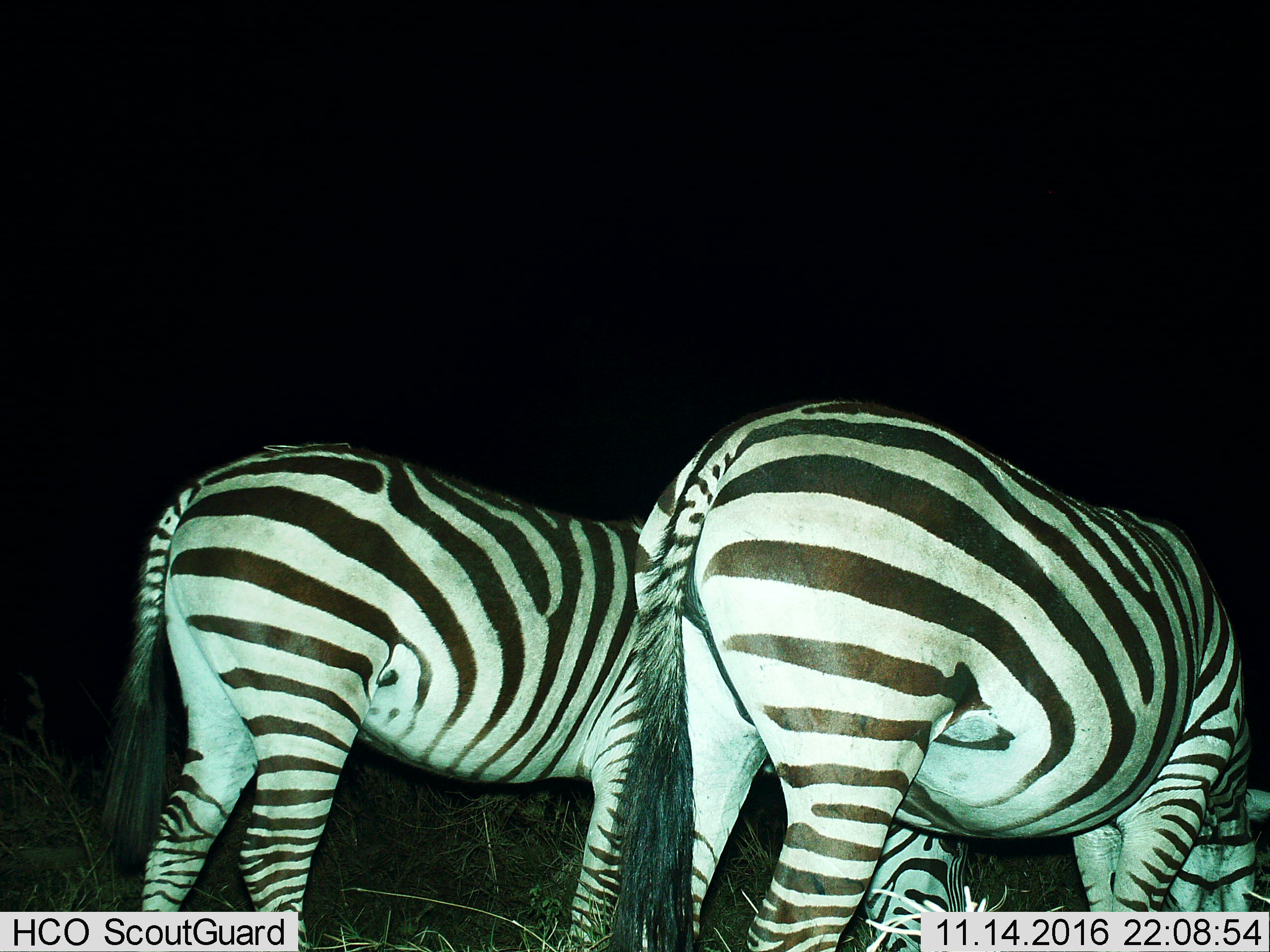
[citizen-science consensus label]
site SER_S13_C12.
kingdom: Animalia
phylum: Chordata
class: Mammalia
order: Perissodactyla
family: Equidae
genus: Equus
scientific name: Equus quagga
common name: plains zebra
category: zebraplains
Zebraplains (plains zebra) (Equus quagga), count 2. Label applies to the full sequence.